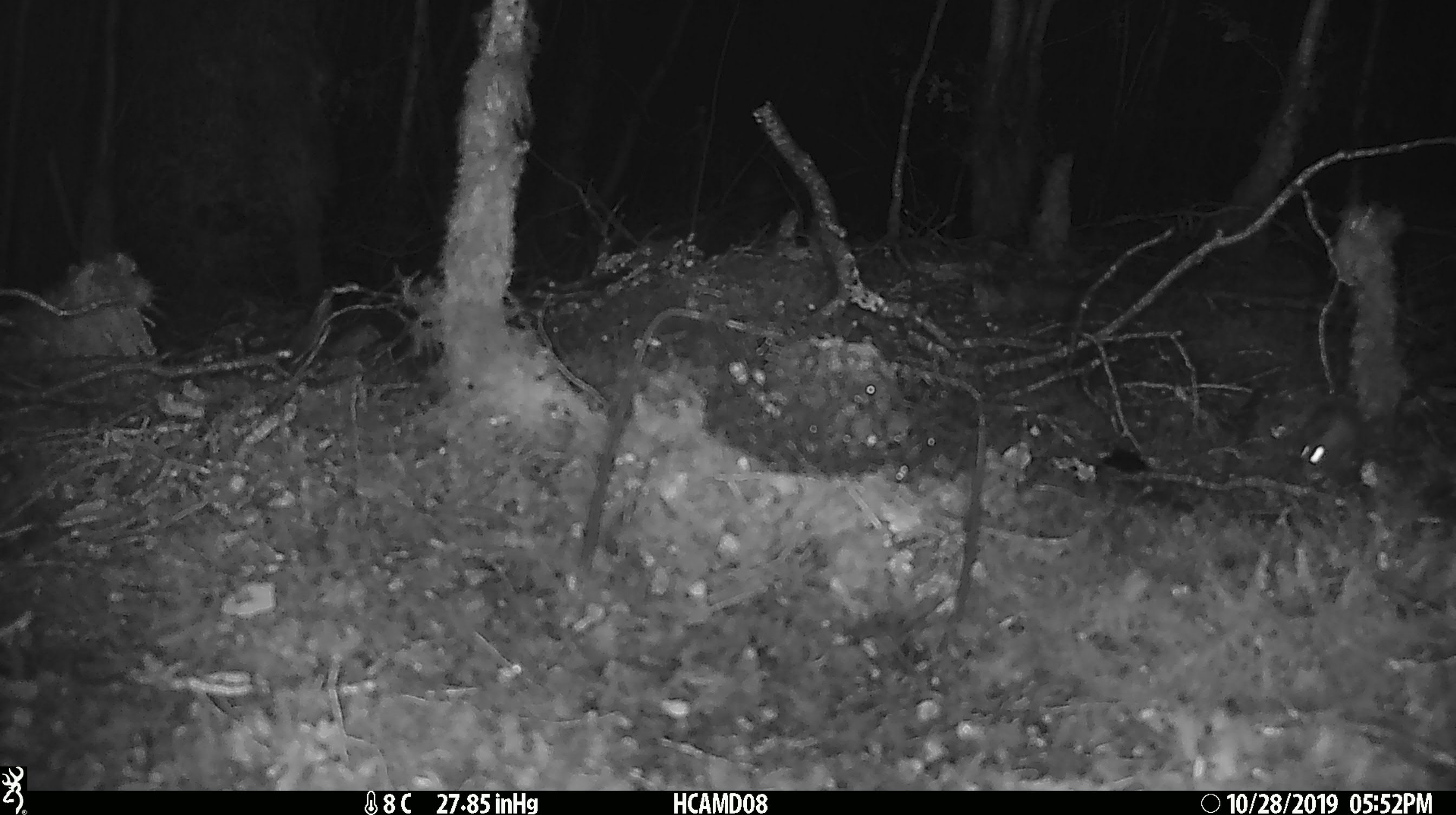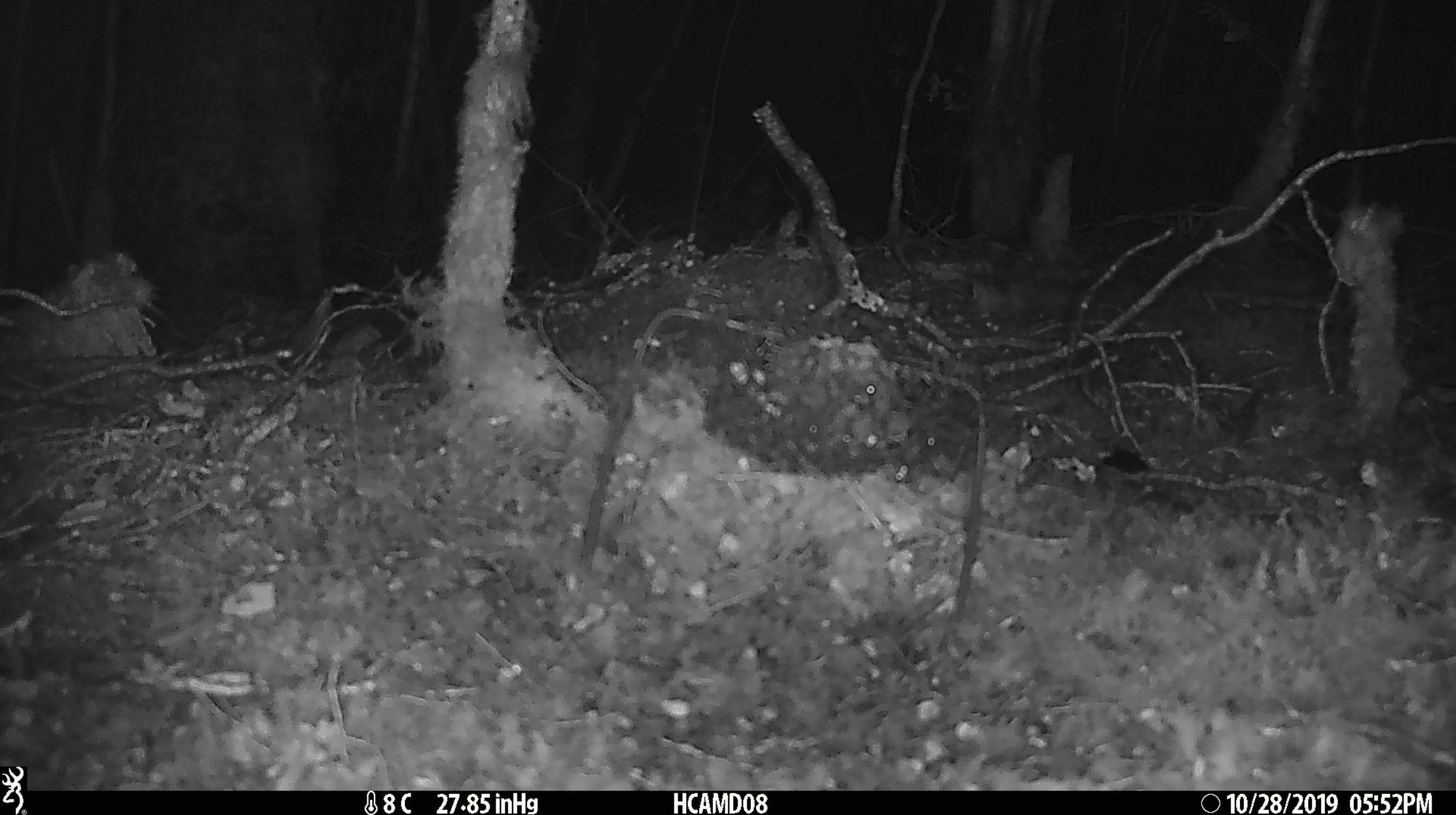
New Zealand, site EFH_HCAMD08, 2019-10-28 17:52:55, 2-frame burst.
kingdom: Animalia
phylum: Chordata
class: Mammalia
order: Rodentia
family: Muridae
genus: Mus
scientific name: Mus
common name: mouse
Mouse (Mus).